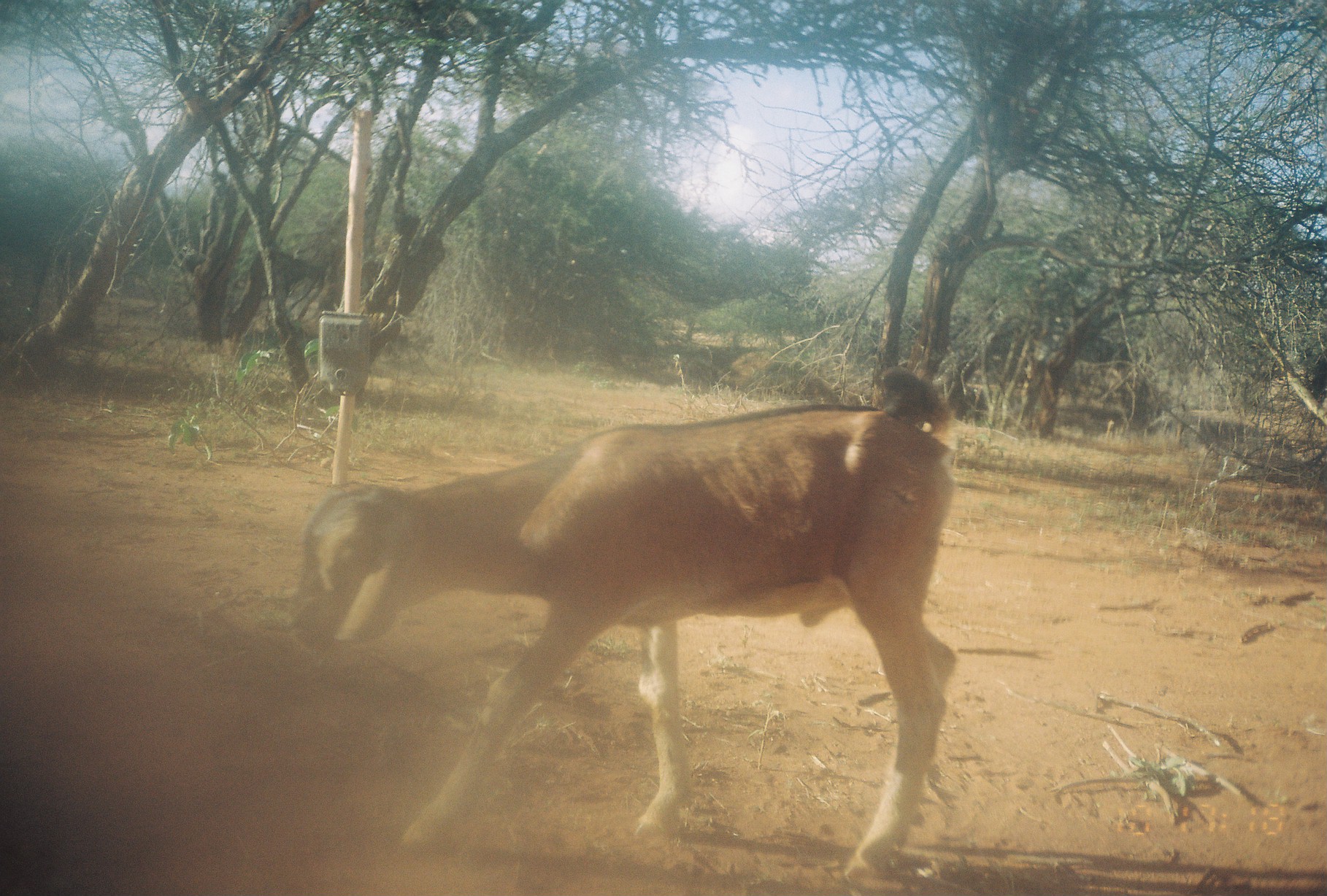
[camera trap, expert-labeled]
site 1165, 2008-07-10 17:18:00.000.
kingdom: Animalia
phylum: Chordata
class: Mammalia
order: Artiodactyla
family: Bovidae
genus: Capra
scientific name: Capra aegagrus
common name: wild goat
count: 1